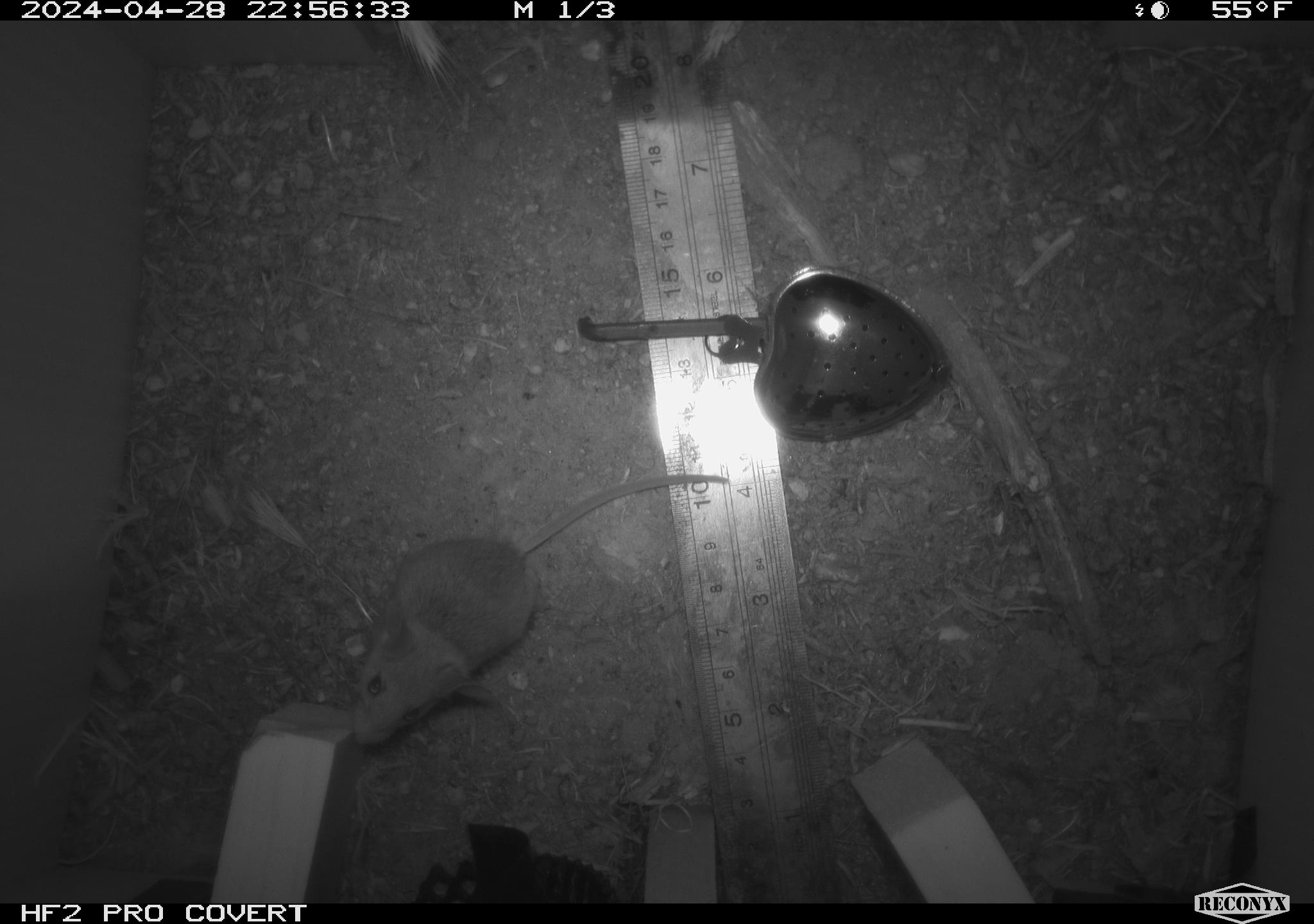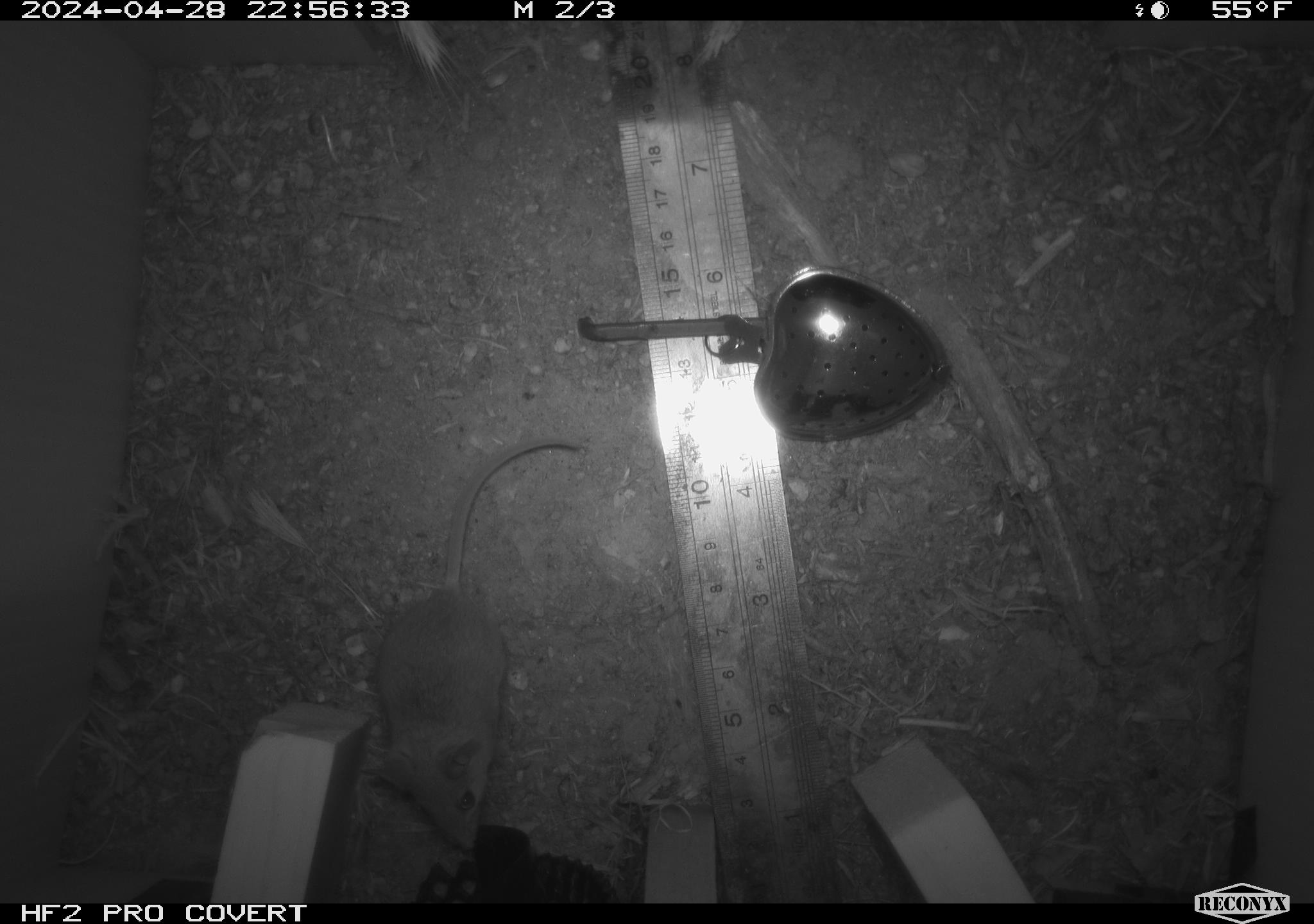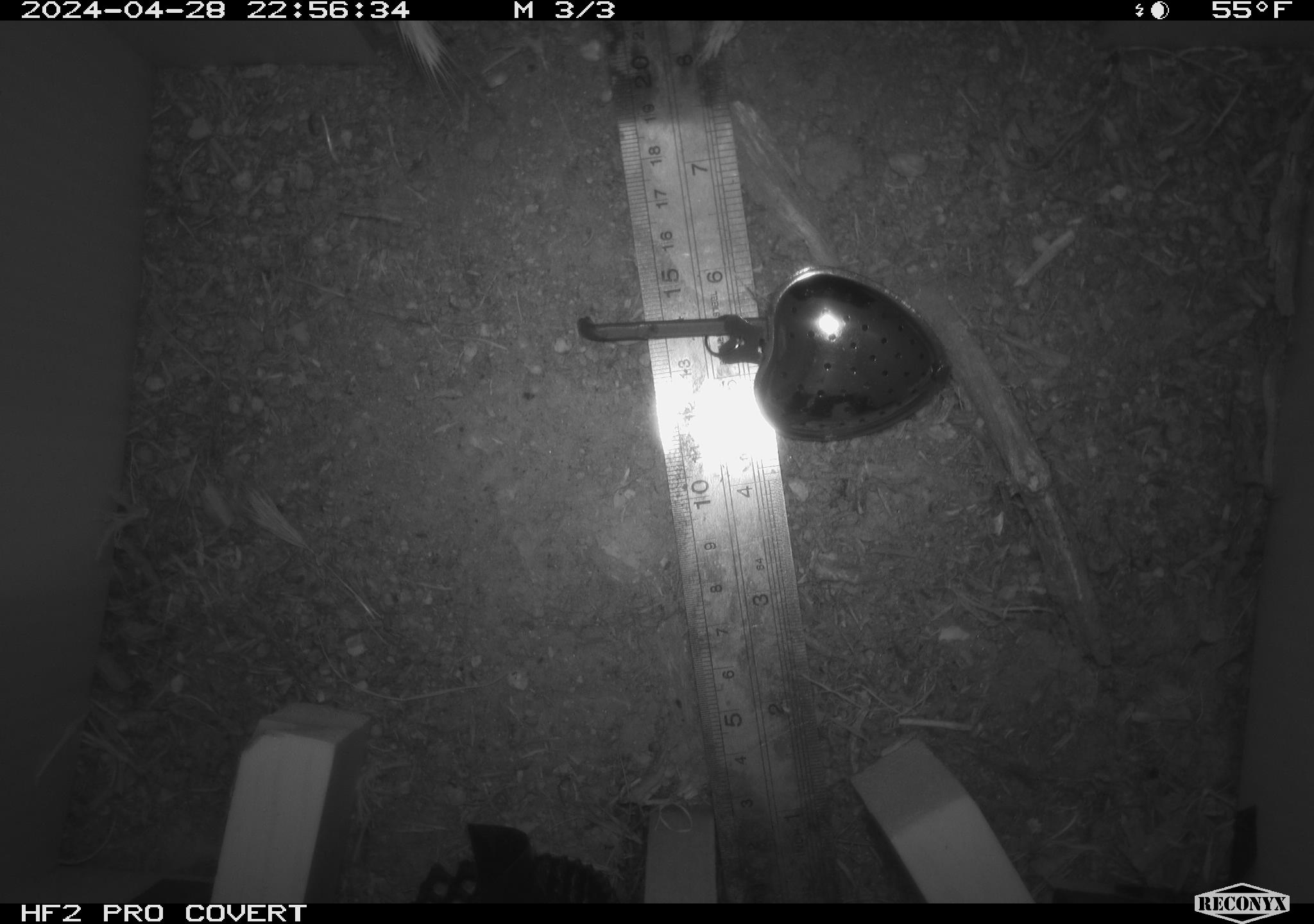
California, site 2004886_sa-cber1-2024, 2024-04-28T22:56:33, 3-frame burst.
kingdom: Animalia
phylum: Chordata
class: Mammalia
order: Rodentia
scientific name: Rodentia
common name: mouse species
Mouse species (Rodentia).